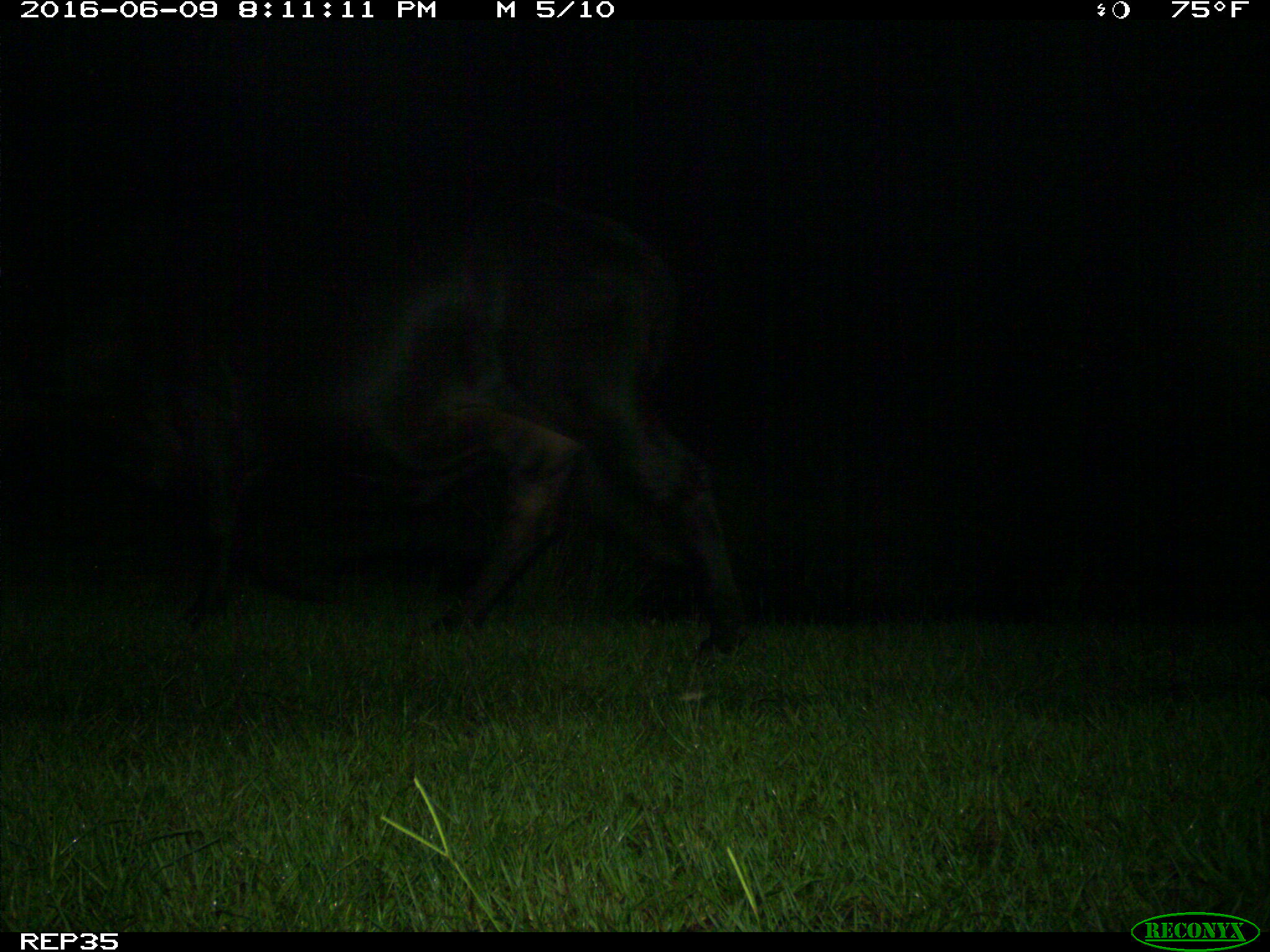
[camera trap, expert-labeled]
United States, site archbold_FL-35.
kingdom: Animalia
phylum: Chordata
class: Mammalia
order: Artiodactyla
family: Bovidae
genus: Bos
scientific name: Bos taurus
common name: domestic cow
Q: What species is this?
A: Bos taurus (domestic cow).